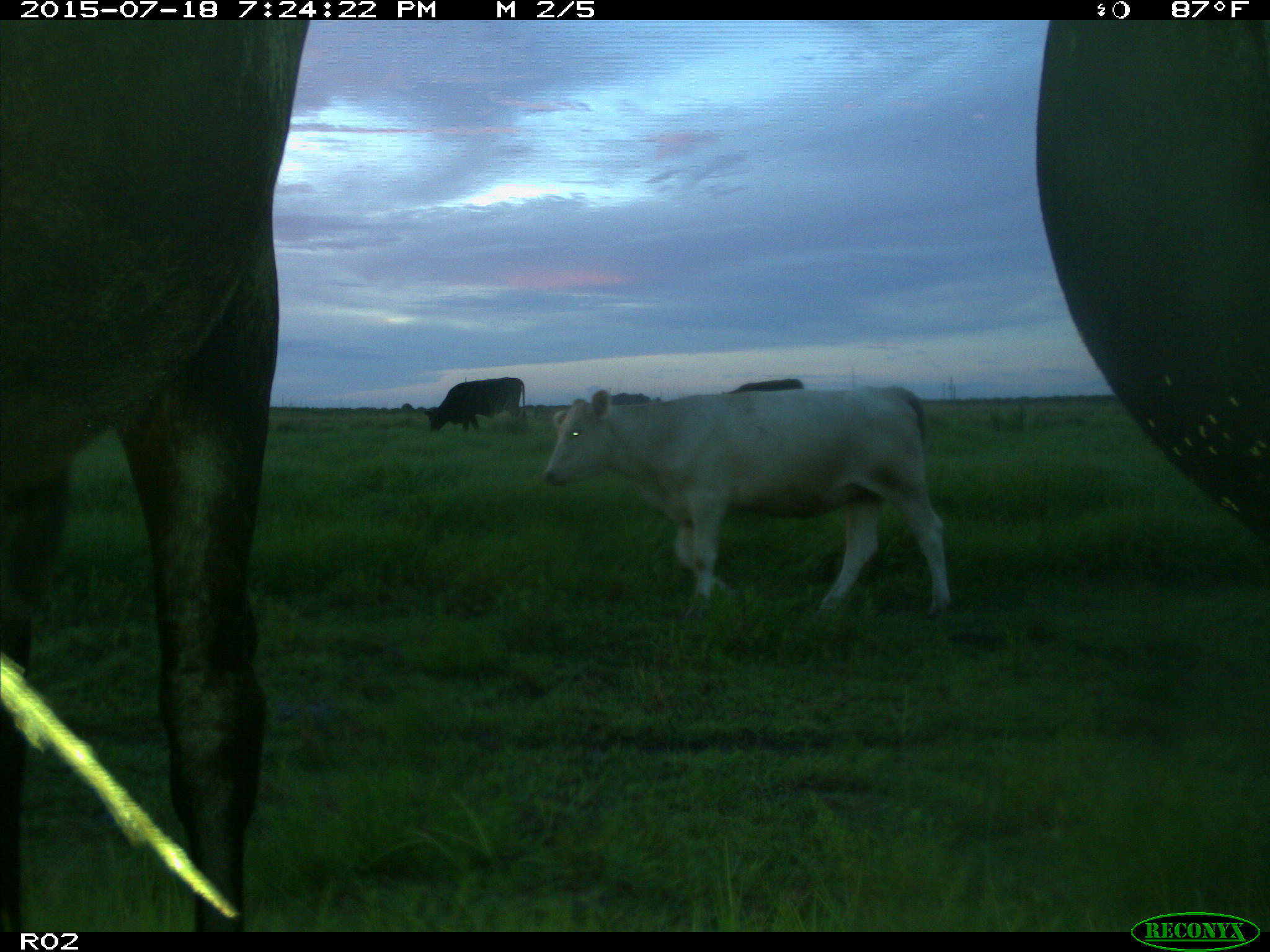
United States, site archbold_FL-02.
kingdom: Animalia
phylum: Chordata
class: Mammalia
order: Artiodactyla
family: Bovidae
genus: Bos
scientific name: Bos taurus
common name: domestic cow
Bos taurus (domestic cow).